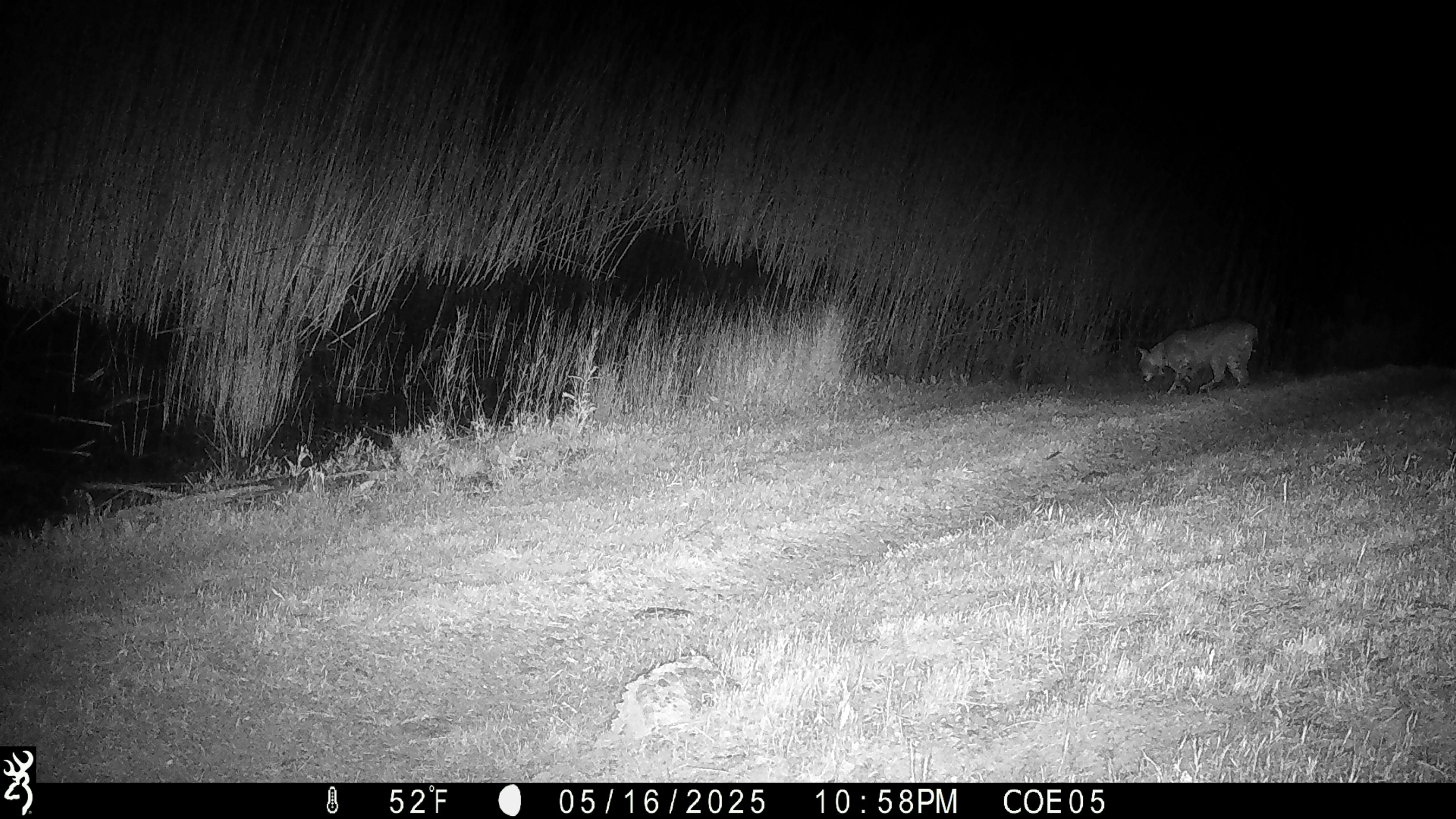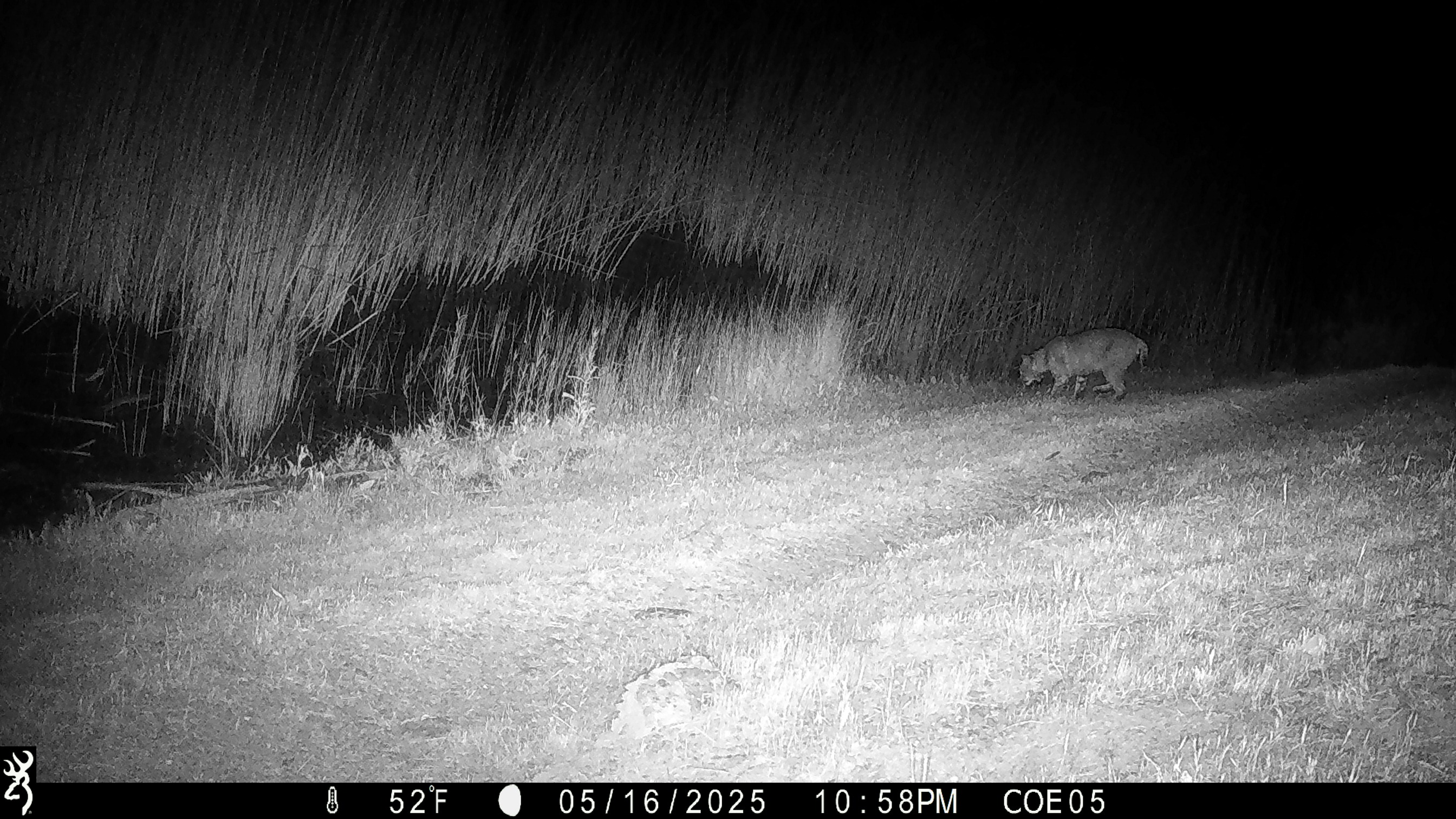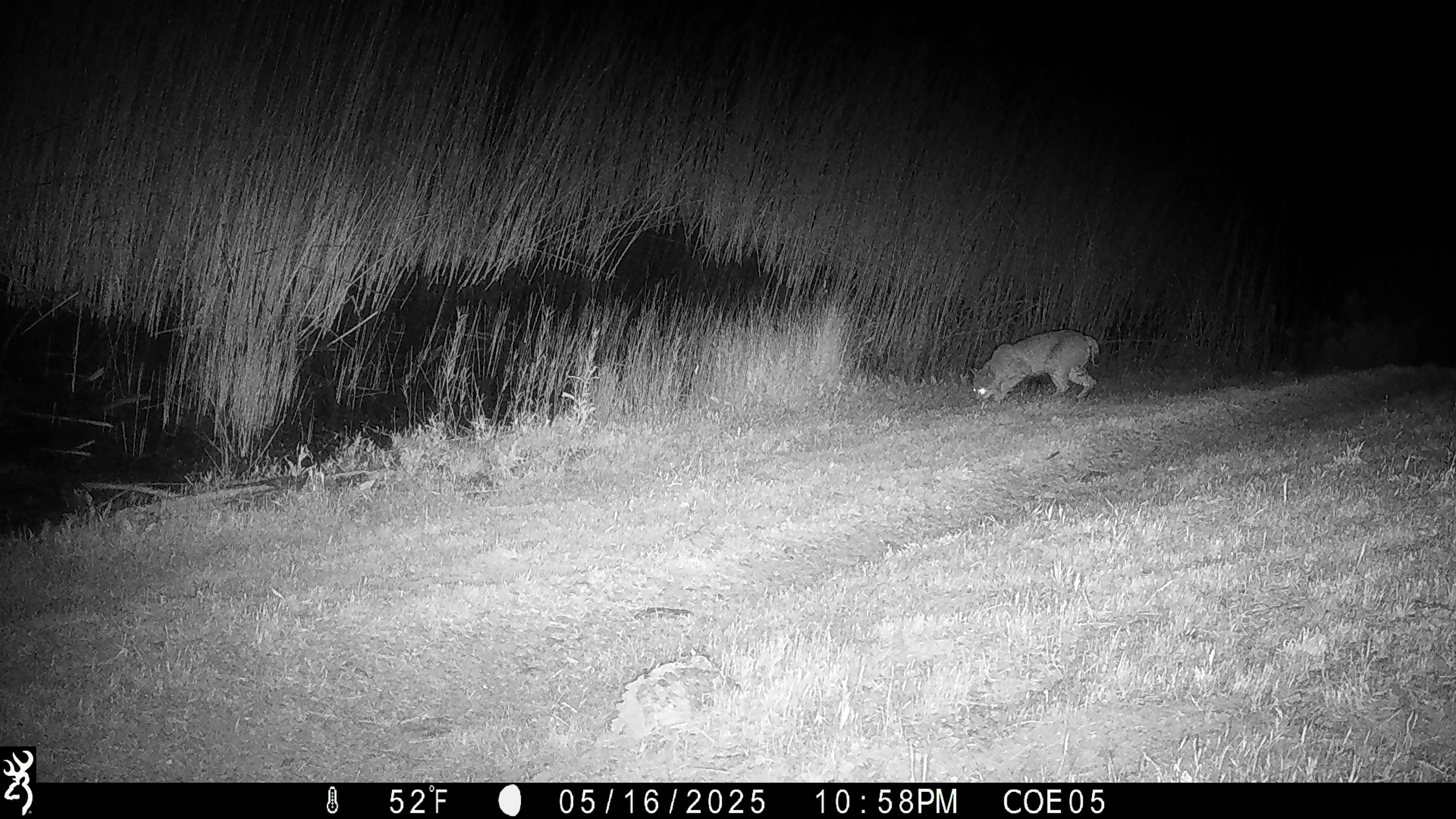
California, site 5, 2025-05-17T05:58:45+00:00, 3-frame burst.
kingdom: Animalia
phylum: Chordata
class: Mammalia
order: Carnivora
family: Felidae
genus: Lynx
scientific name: Lynx rufus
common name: bobcat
Bobcat (Lynx rufus).